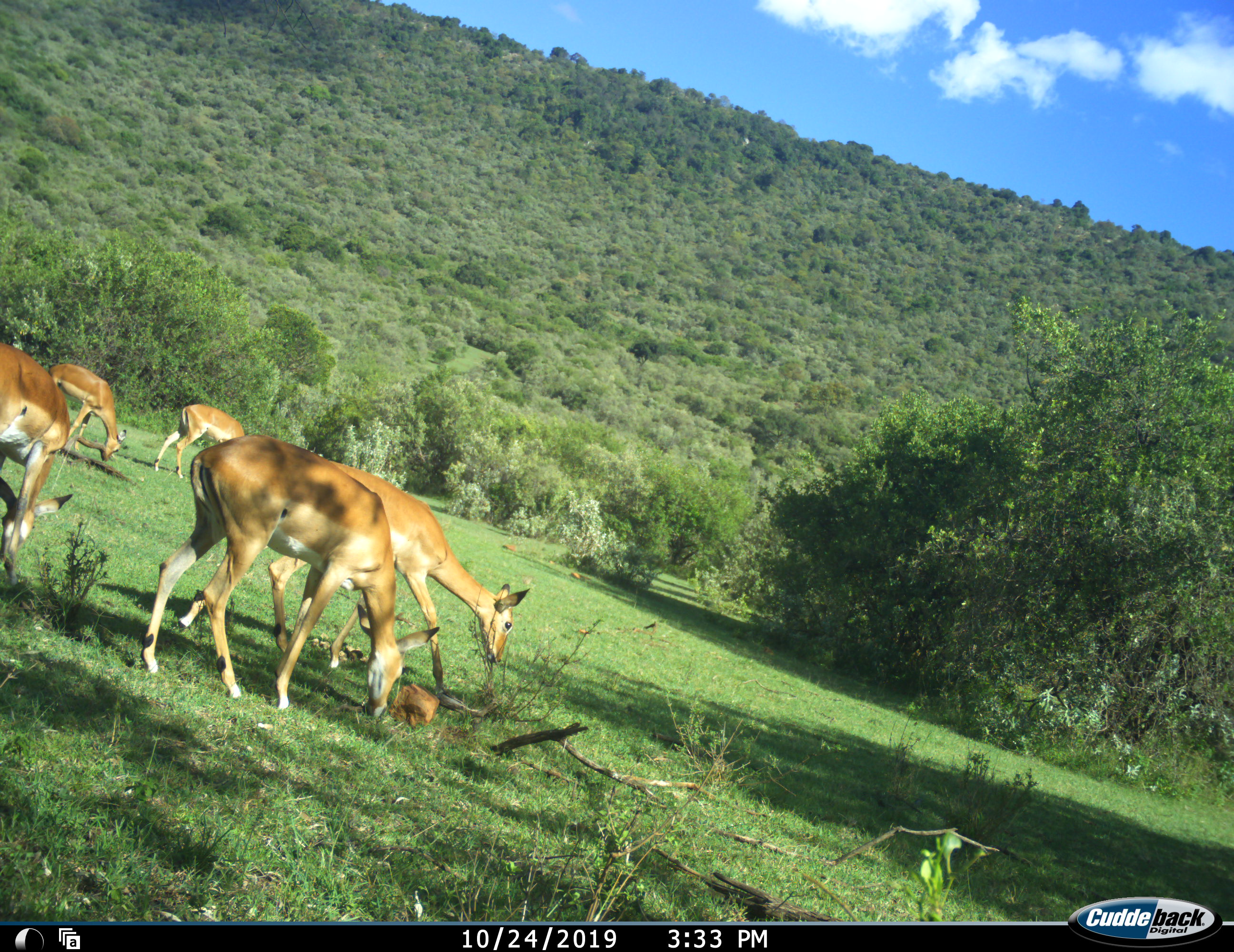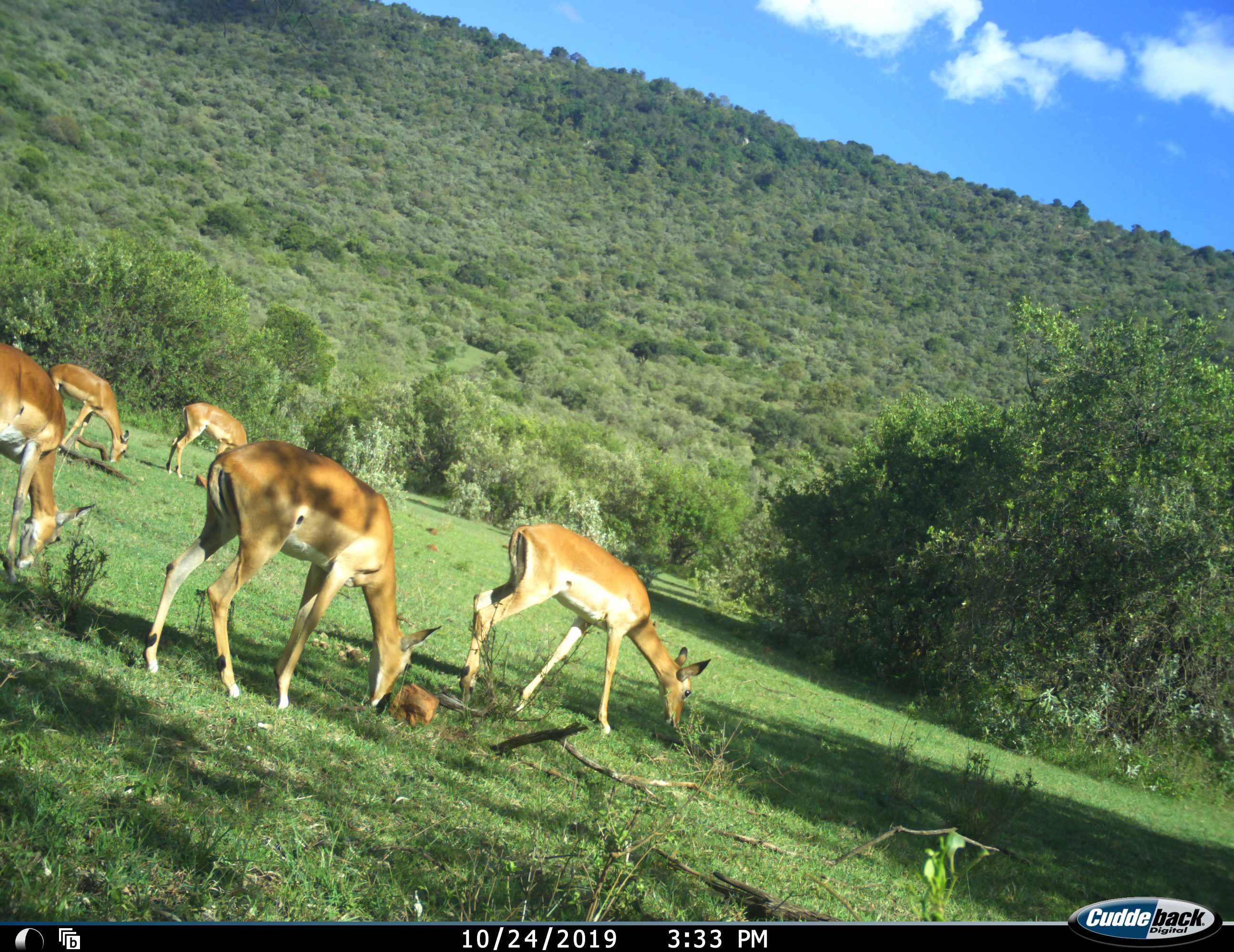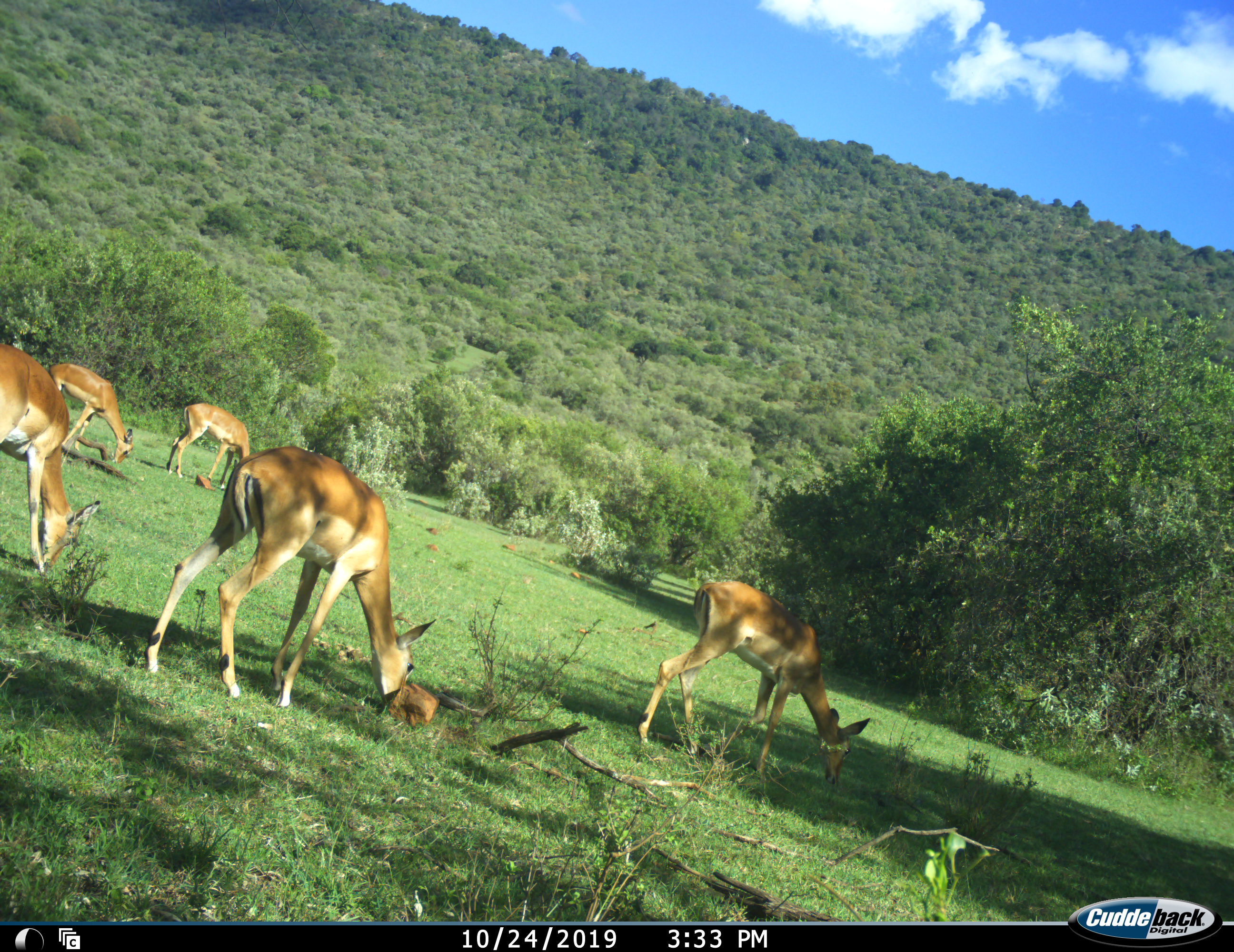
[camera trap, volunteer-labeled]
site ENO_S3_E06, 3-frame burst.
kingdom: Animalia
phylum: Chordata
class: Mammalia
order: Artiodactyla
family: Bovidae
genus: Aepyceros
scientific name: Aepyceros melampus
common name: impala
Impala (Aepyceros melampus), count 5. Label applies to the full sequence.